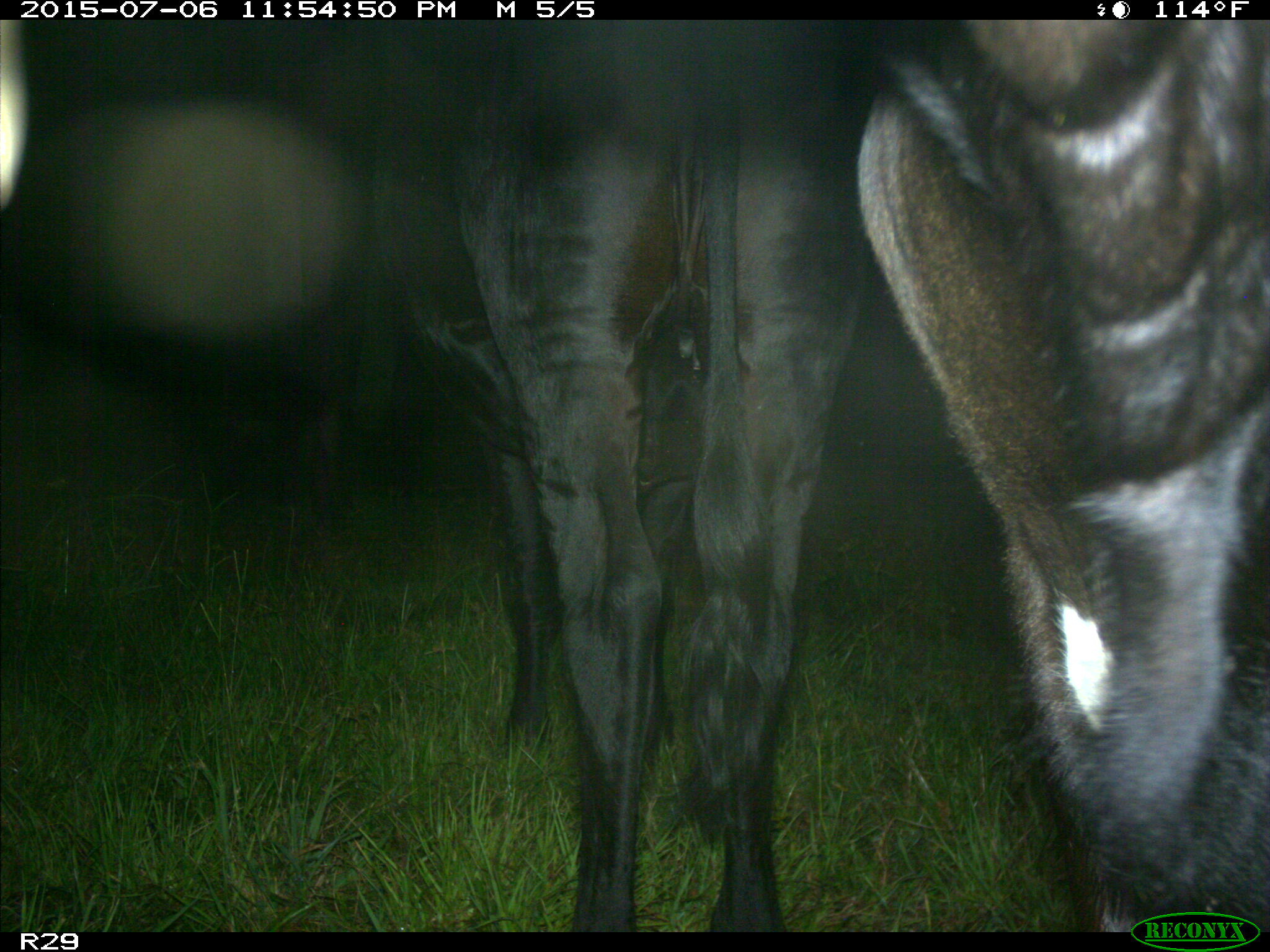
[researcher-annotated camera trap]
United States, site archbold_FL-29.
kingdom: Animalia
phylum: Chordata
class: Mammalia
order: Artiodactyla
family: Bovidae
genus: Bos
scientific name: Bos taurus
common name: domestic cow